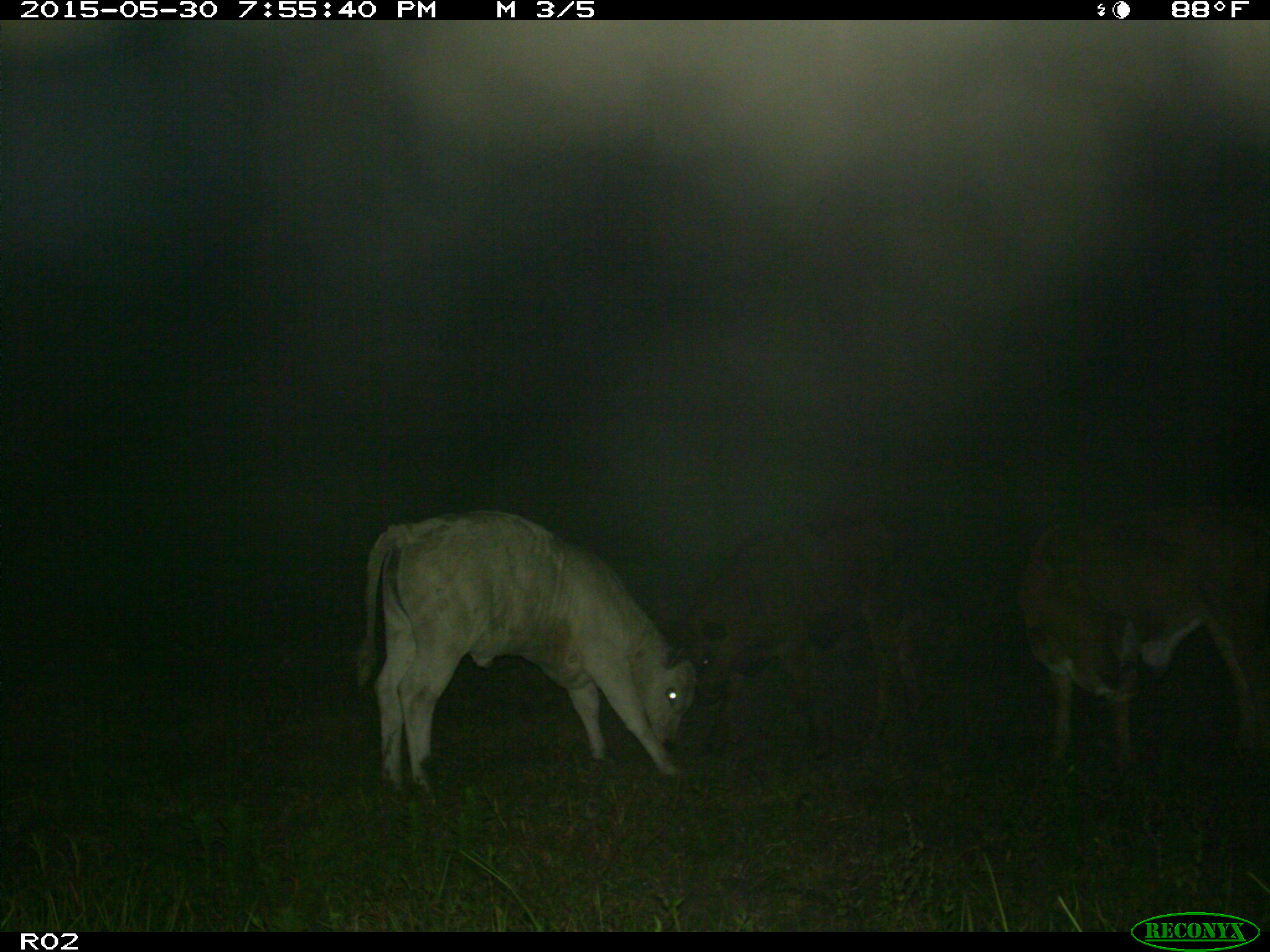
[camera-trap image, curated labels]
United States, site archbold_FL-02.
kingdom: Animalia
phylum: Chordata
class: Mammalia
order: Artiodactyla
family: Bovidae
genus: Bos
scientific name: Bos taurus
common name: domestic cow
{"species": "Bos taurus (domestic cow)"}